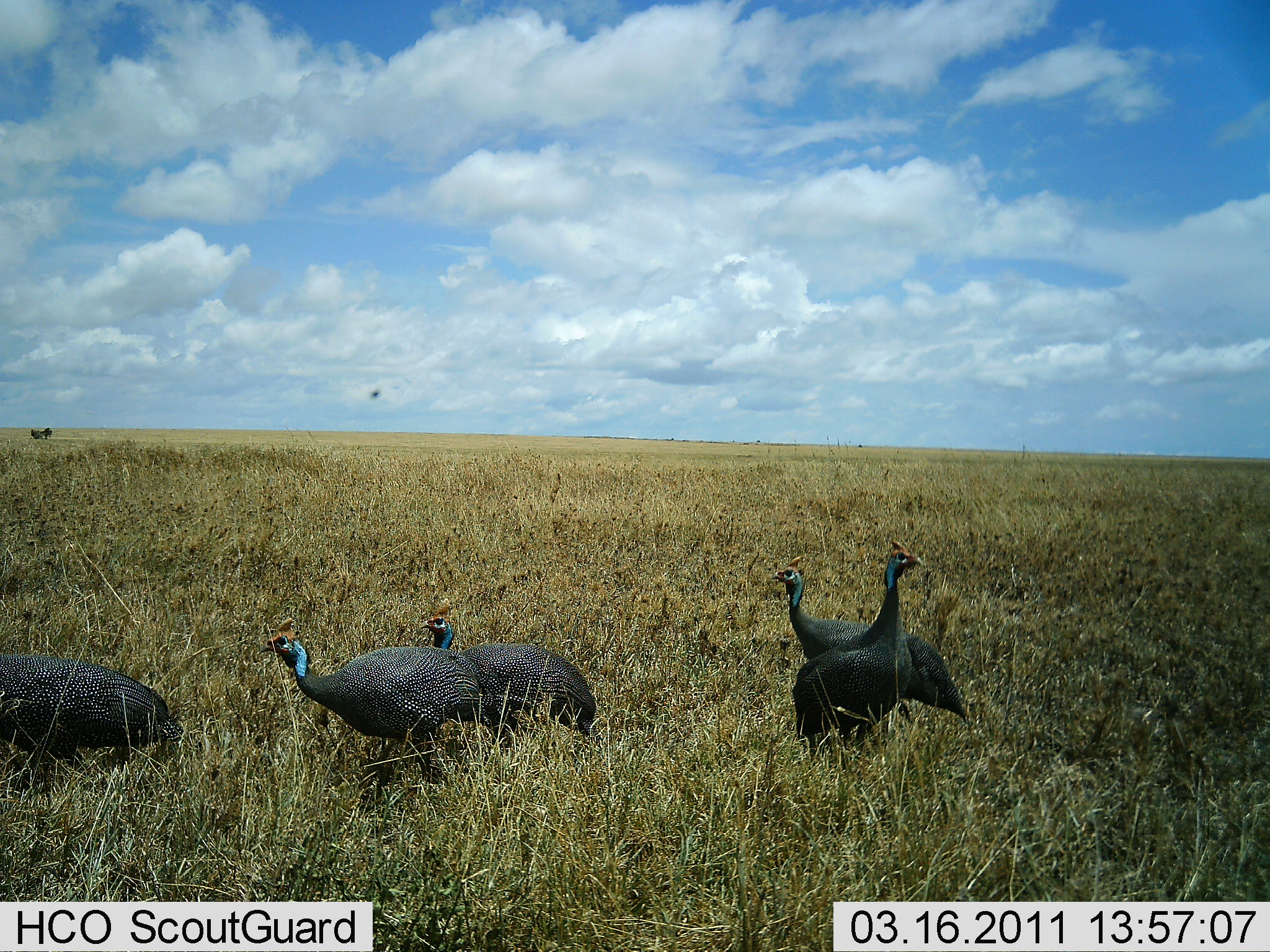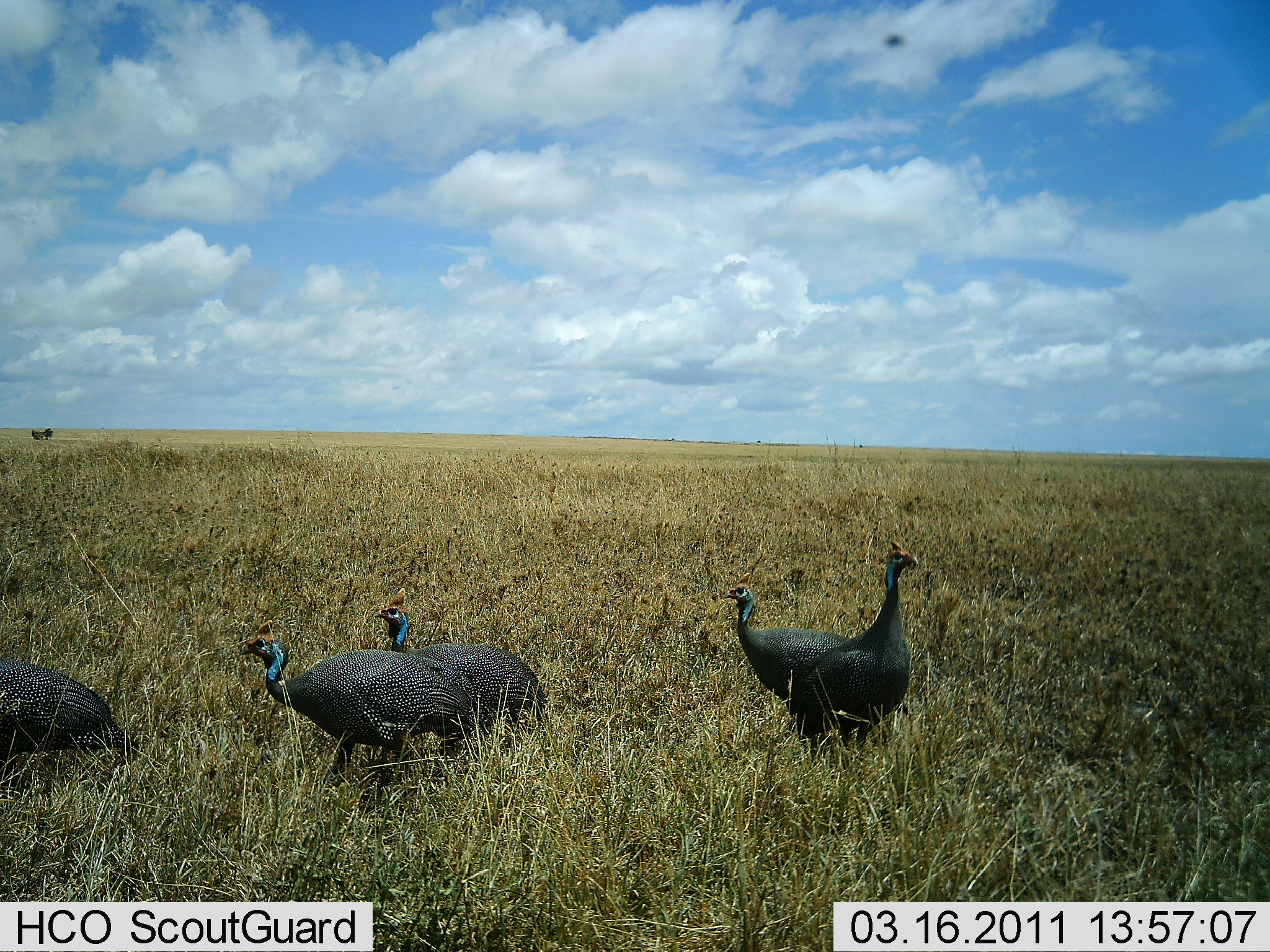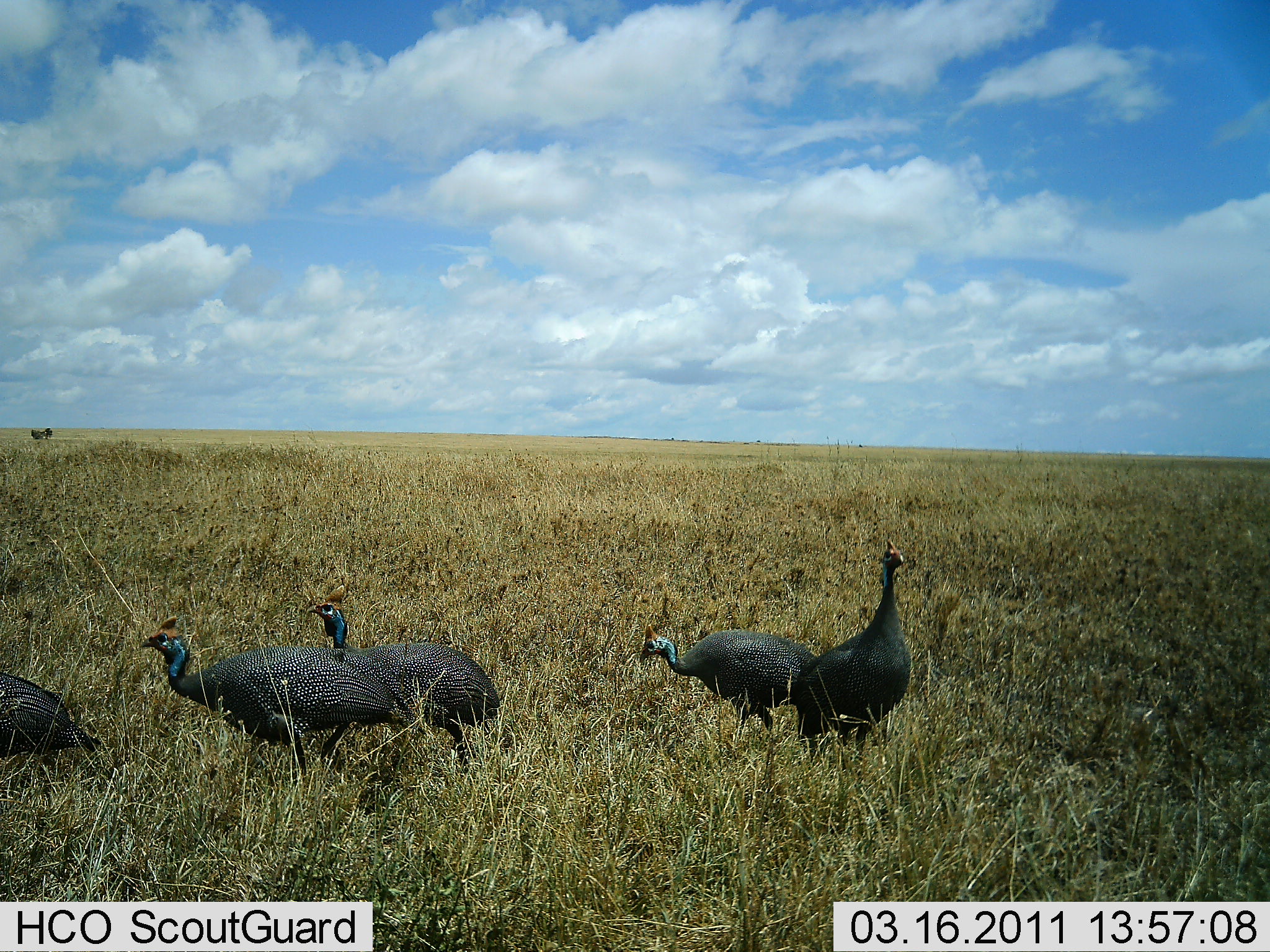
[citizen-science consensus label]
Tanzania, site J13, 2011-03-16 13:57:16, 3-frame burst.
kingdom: Animalia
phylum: Chordata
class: Aves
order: Galliformes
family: Numididae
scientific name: Numididae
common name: guinea fowl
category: guineafowl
Guineafowl (guinea fowl) (Numididae), count 5. Behavior (volunteer vote fractions): standing 53%, resting 0%, moving 82%, interacting 0%. Young present (vote fraction): 0%. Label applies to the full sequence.